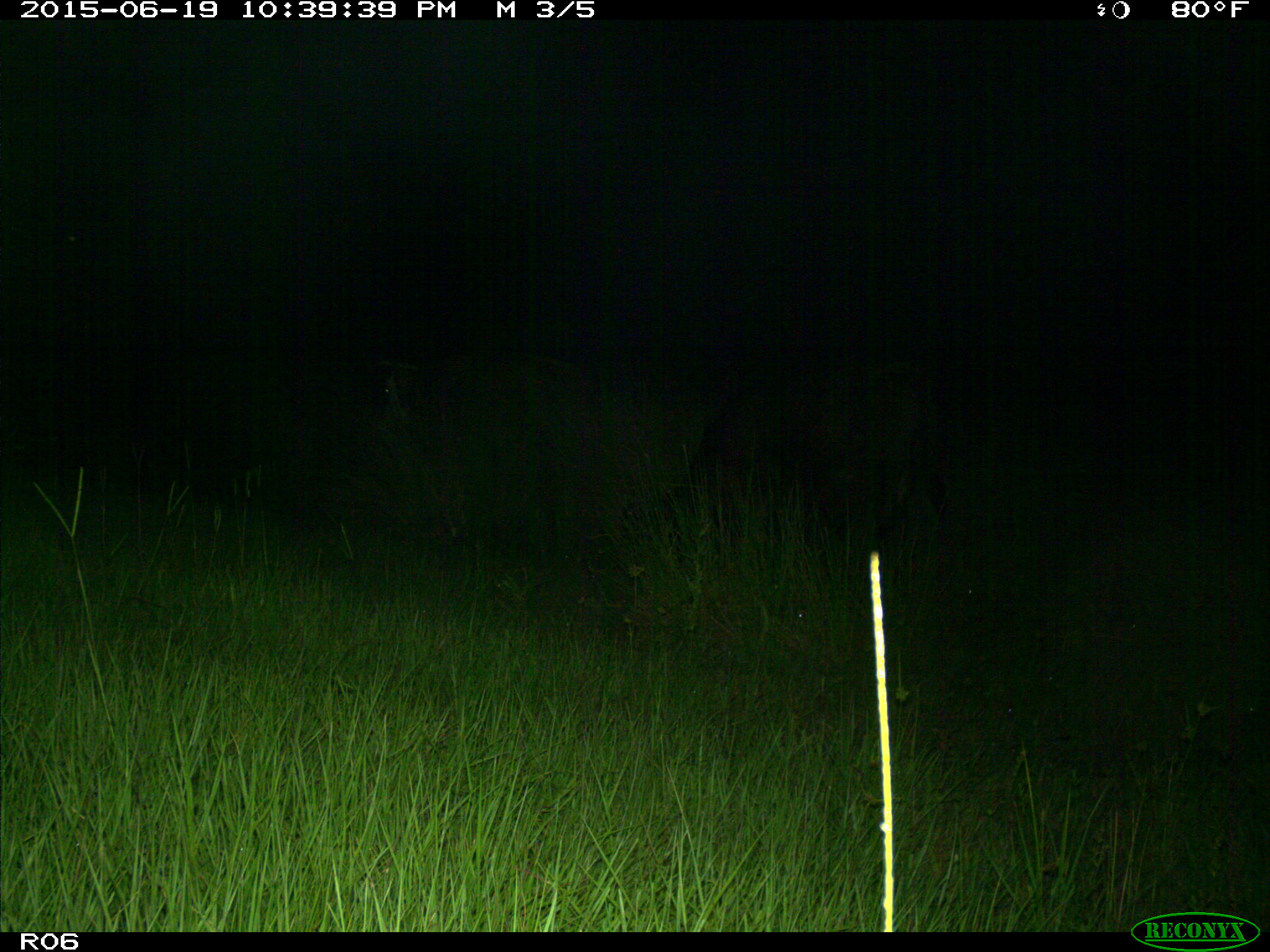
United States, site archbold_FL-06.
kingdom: Animalia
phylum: Chordata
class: Mammalia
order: Artiodactyla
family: Bovidae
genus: Bos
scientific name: Bos taurus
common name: domestic cow